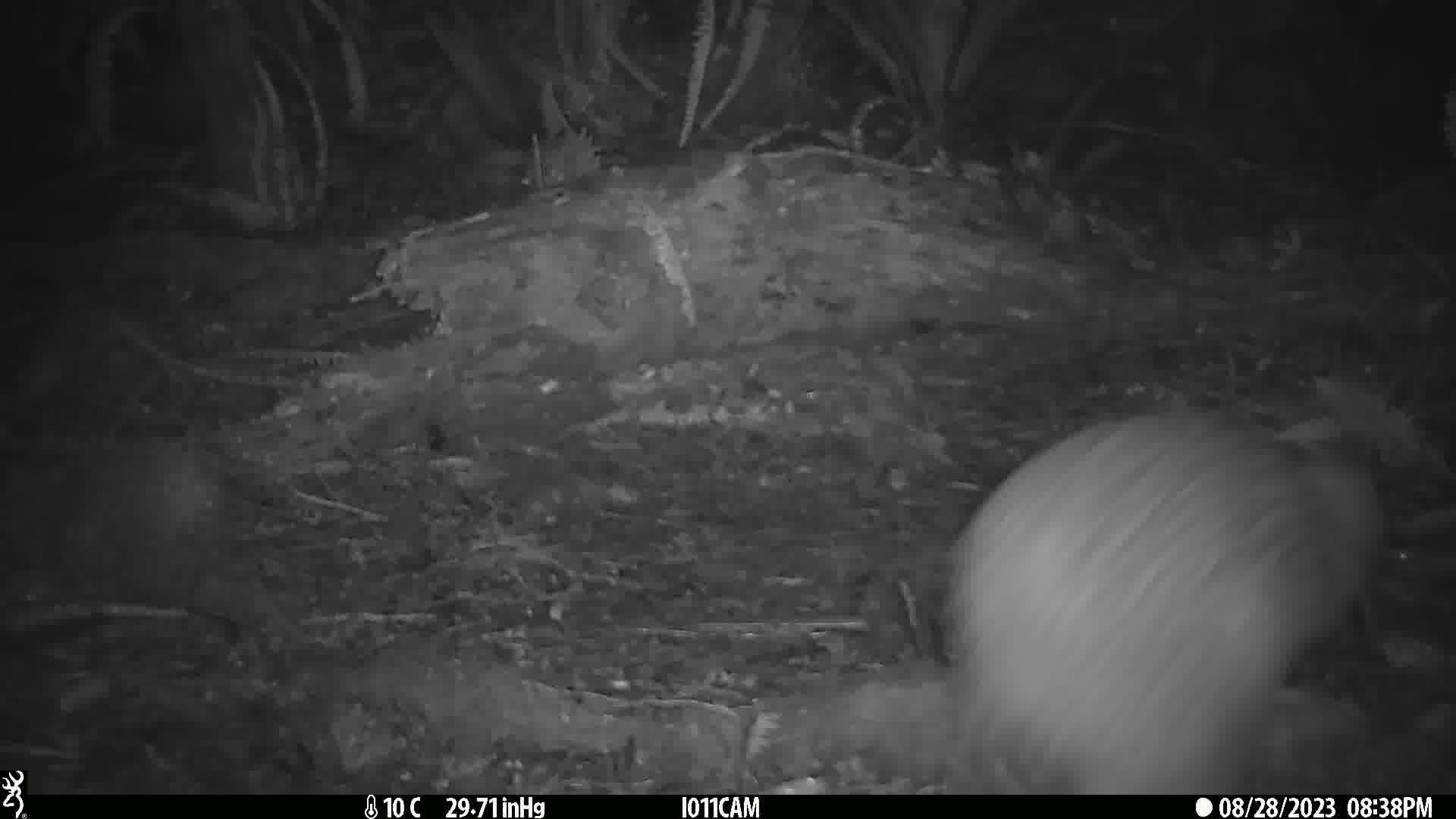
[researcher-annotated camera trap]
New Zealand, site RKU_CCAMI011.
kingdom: Animalia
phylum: Chordata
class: Aves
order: Apterygiformes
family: Apterygidae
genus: Apteryx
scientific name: Apteryx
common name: kiwi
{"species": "kiwi (Apteryx)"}